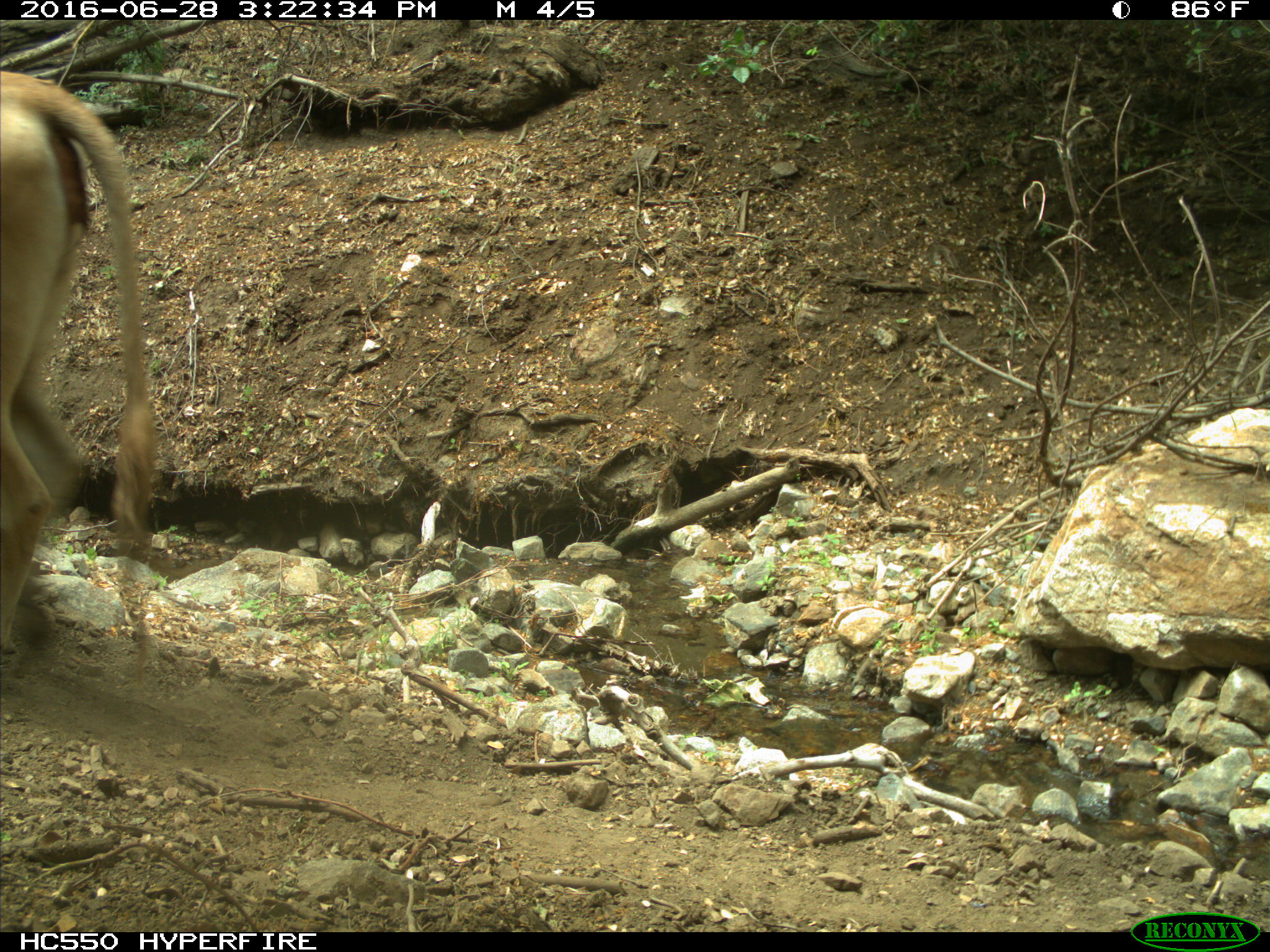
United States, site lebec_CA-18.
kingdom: Animalia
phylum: Chordata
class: Mammalia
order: Artiodactyla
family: Bovidae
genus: Bos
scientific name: Bos taurus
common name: domestic cow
Bos taurus (domestic cow).